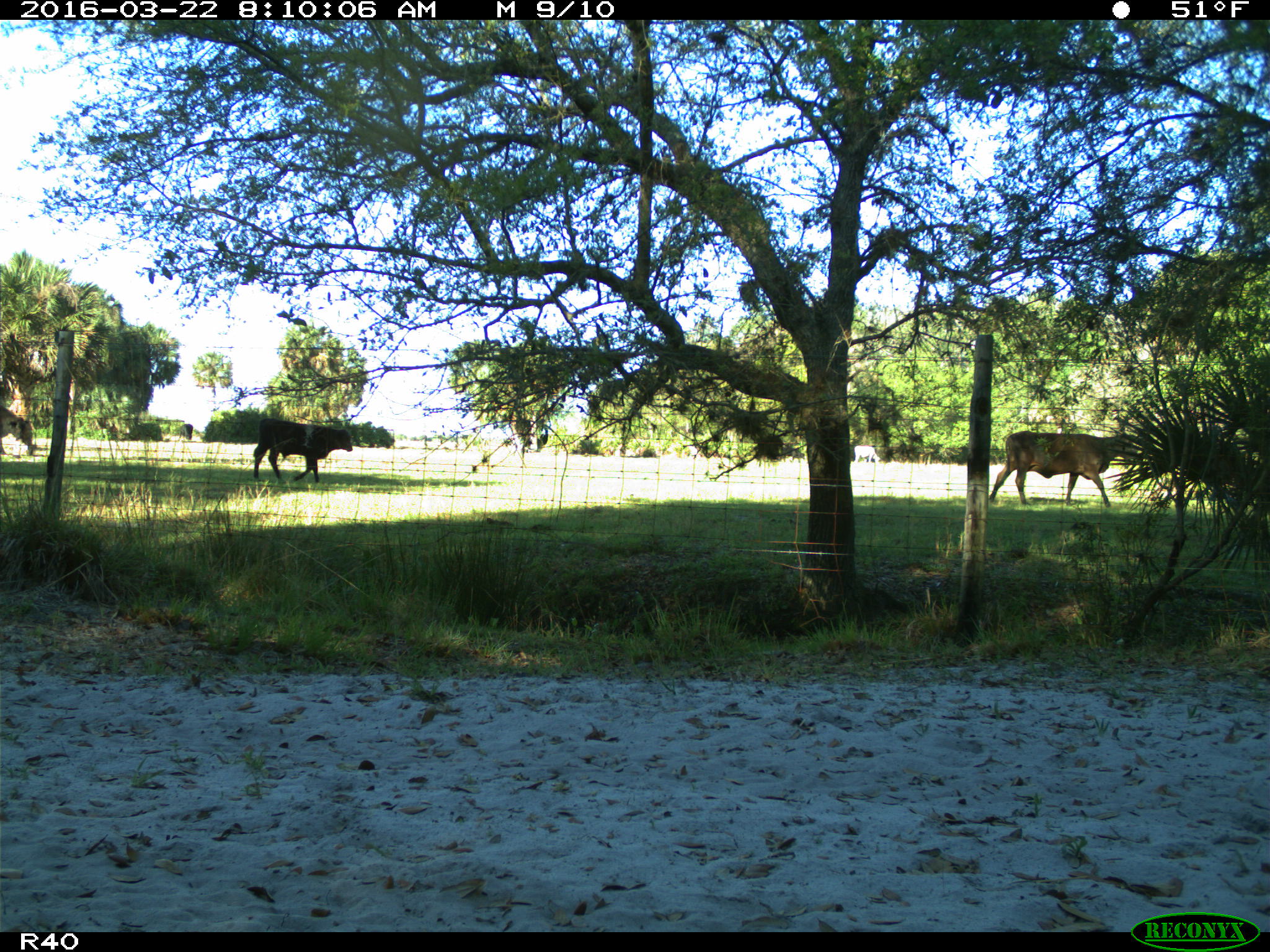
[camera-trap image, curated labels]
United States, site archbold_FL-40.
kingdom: Animalia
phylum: Chordata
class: Mammalia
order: Artiodactyla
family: Bovidae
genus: Bos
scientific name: Bos taurus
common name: domestic cow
Bos taurus (domestic cow).